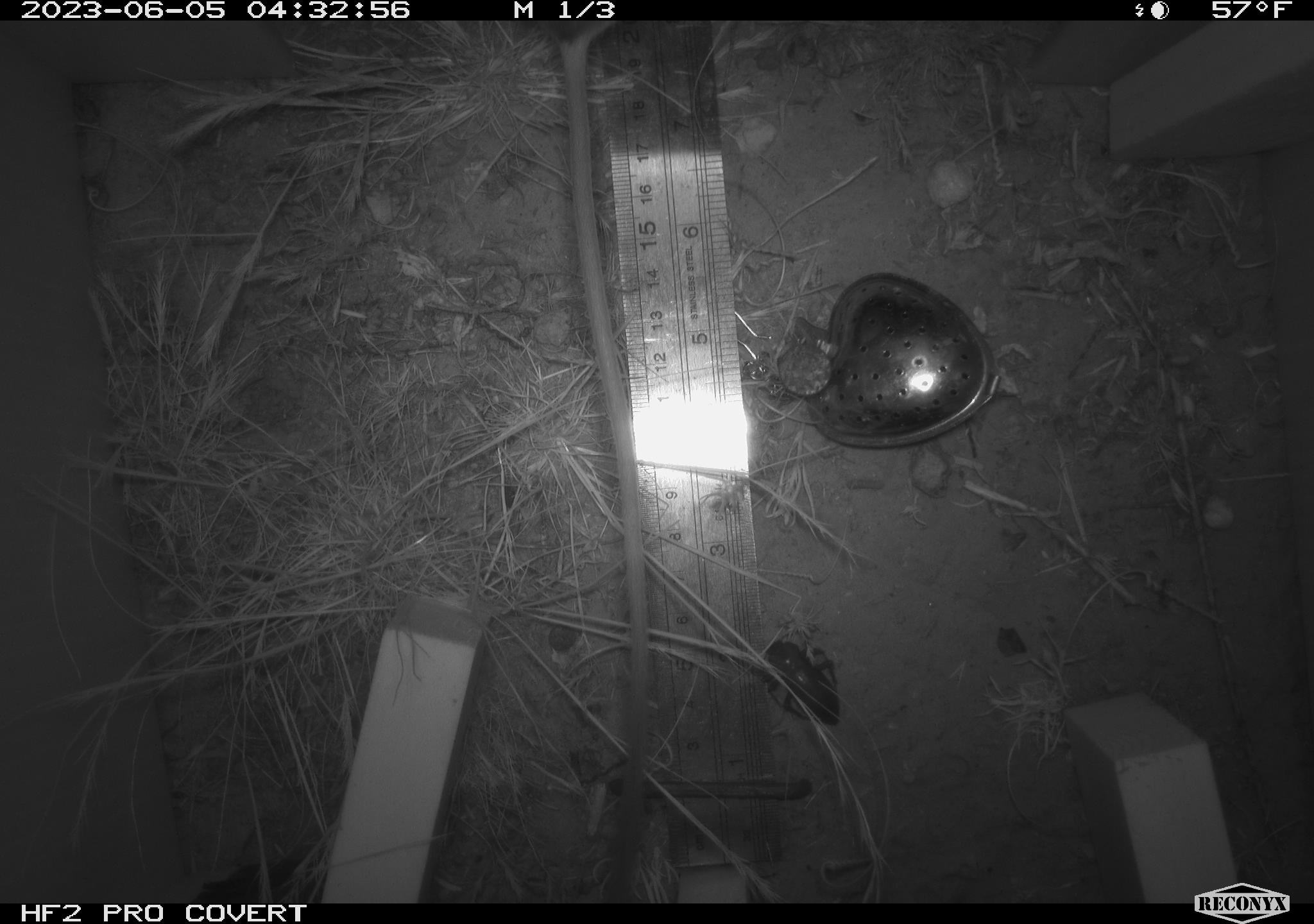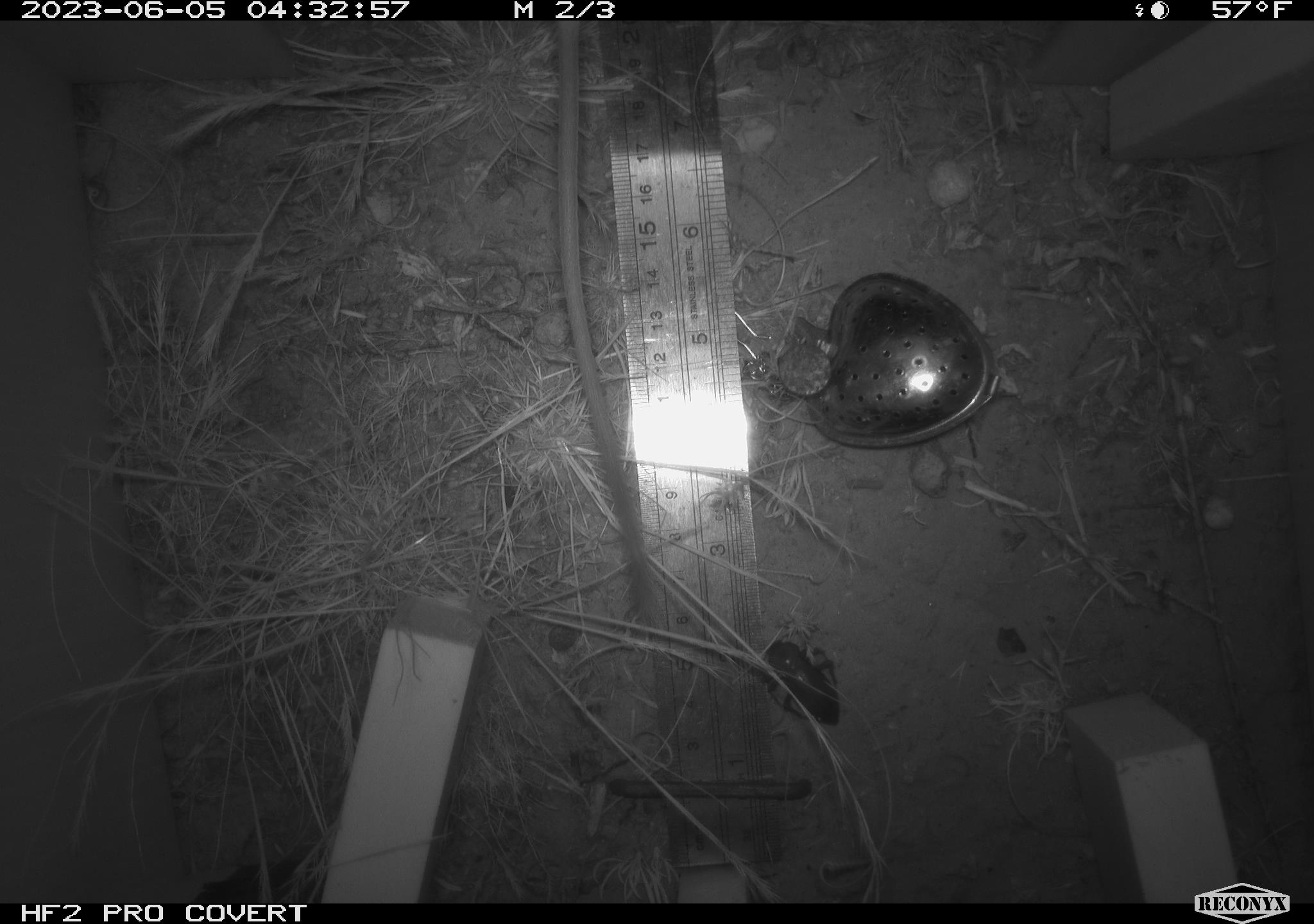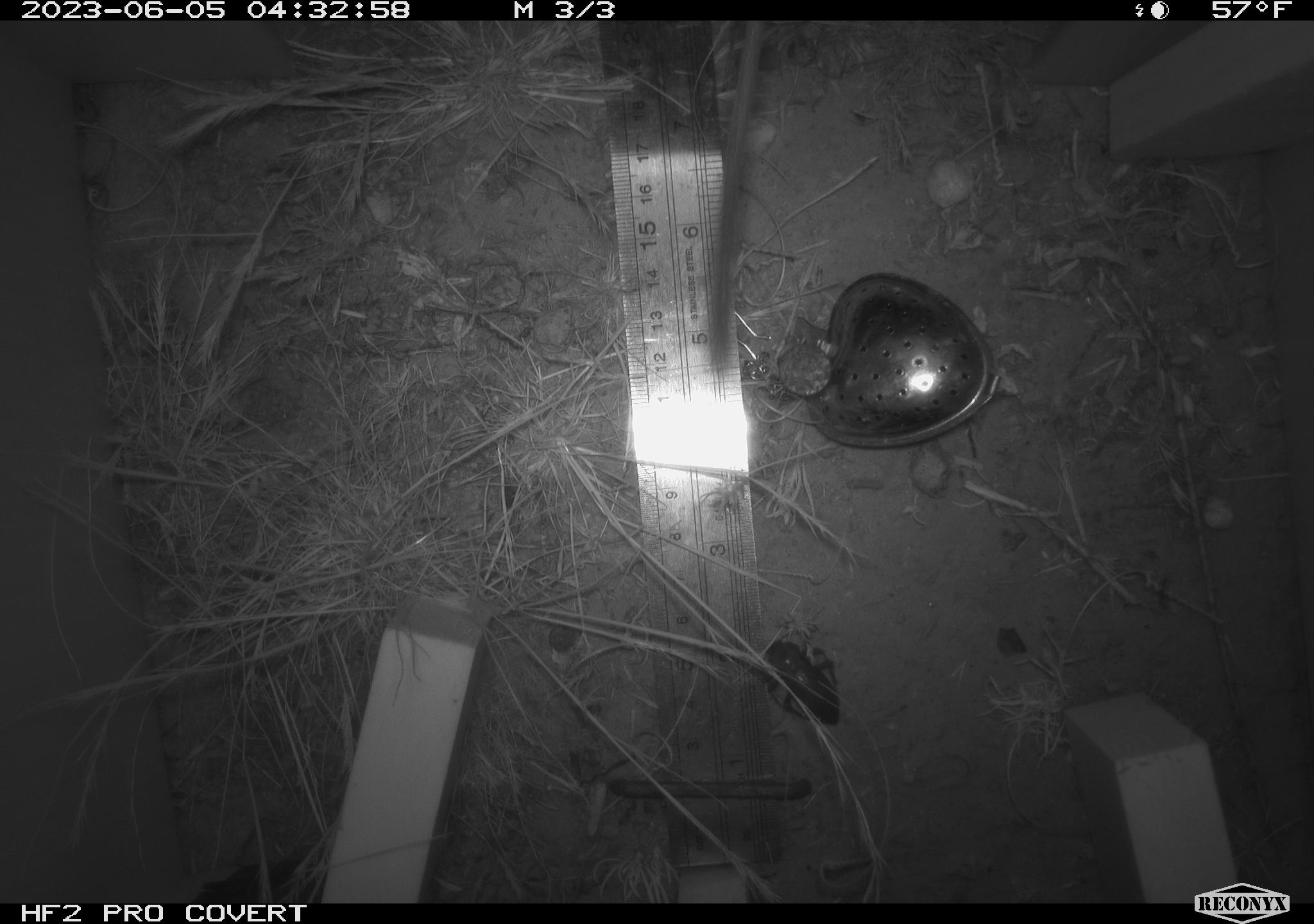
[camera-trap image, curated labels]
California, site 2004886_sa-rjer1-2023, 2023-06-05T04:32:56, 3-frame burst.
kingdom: Animalia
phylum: Arthropoda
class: Insecta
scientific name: Insecta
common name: insect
Insect (Insecta).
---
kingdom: Animalia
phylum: Chordata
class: Mammalia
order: Rodentia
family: Heteromyidae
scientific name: Heteromyidae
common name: kangaroo rats and pocket mice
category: heteromyidae family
Heteromyidae family (kangaroo rats and pocket mice) (Heteromyidae).